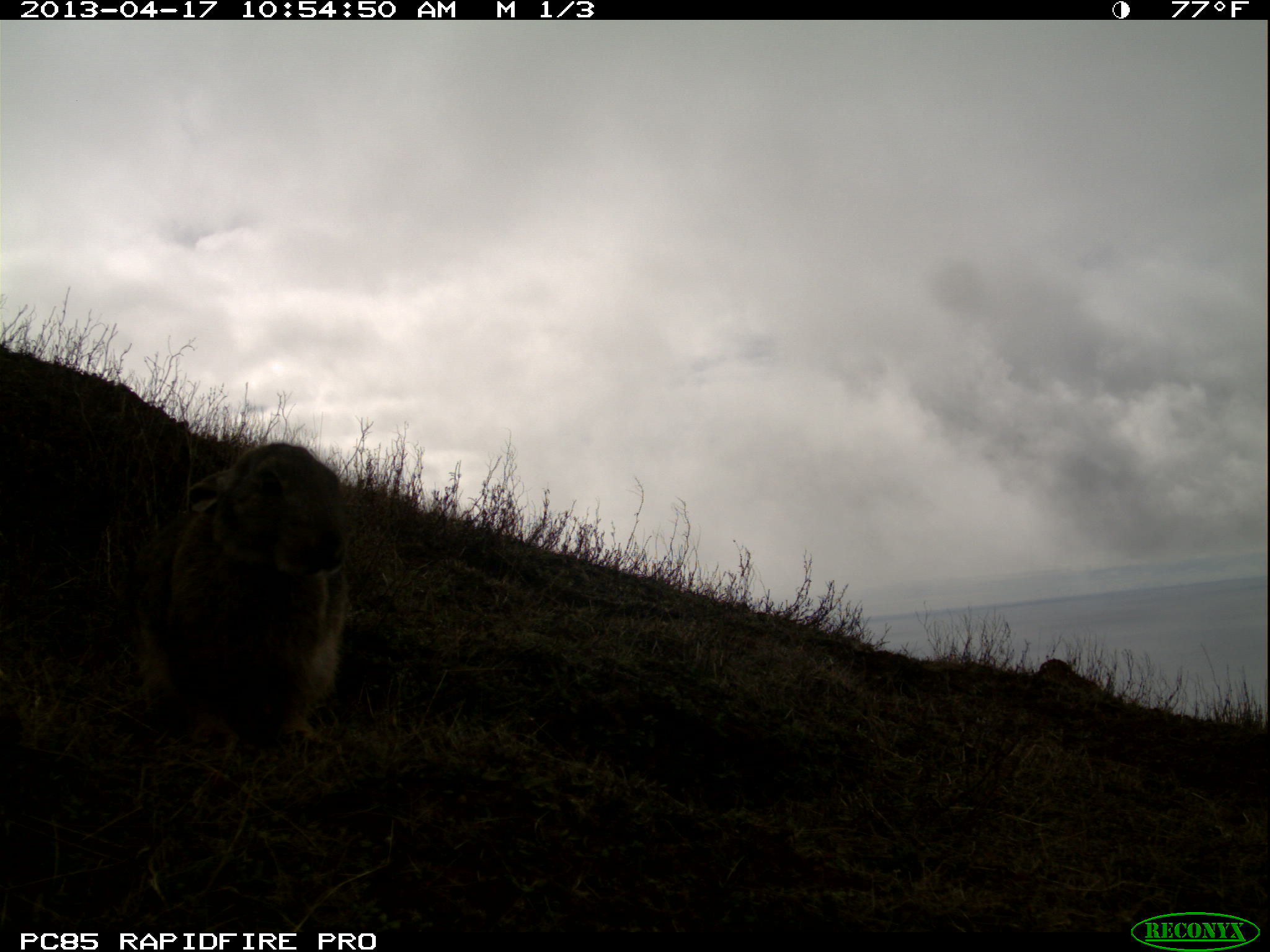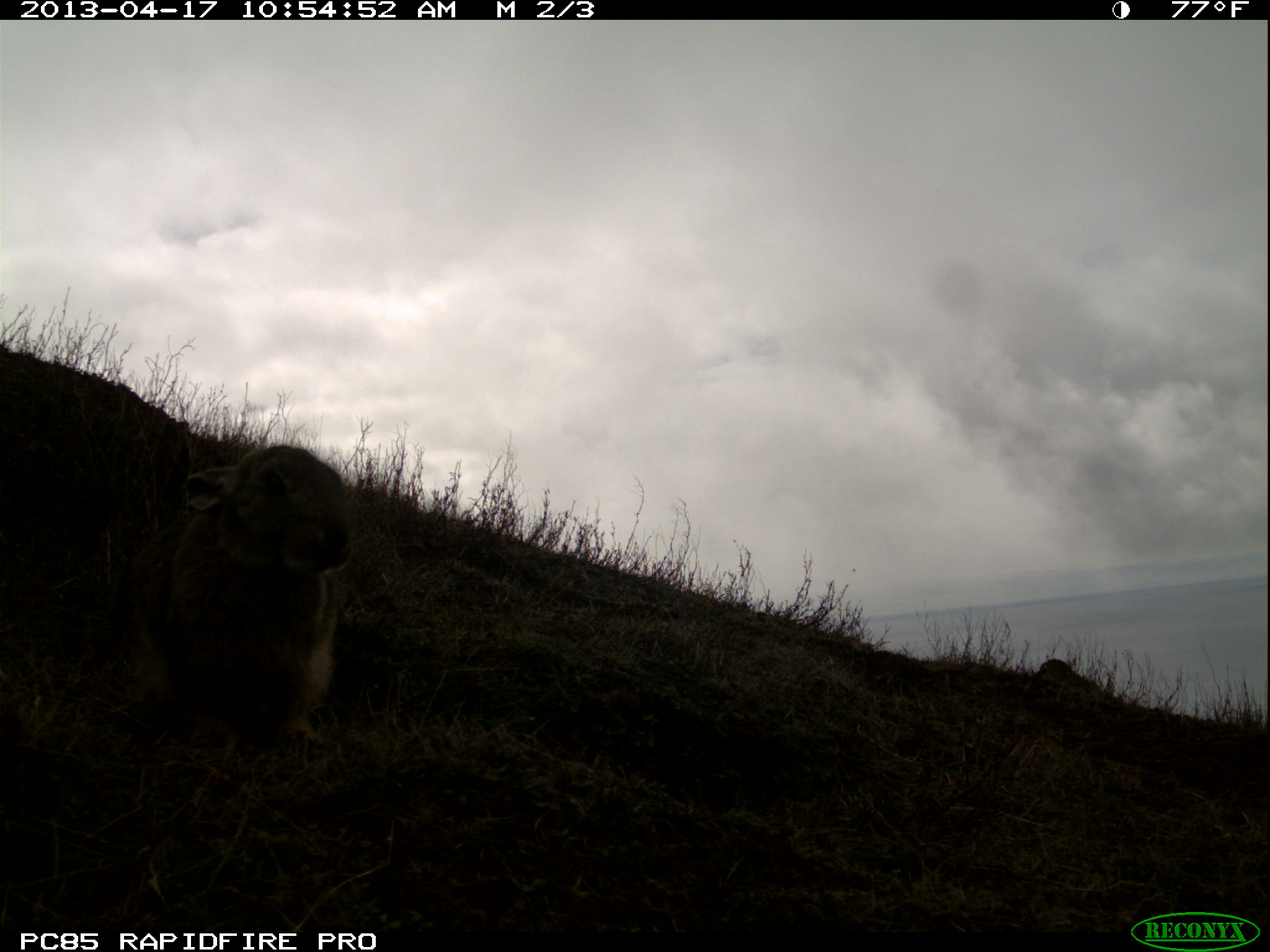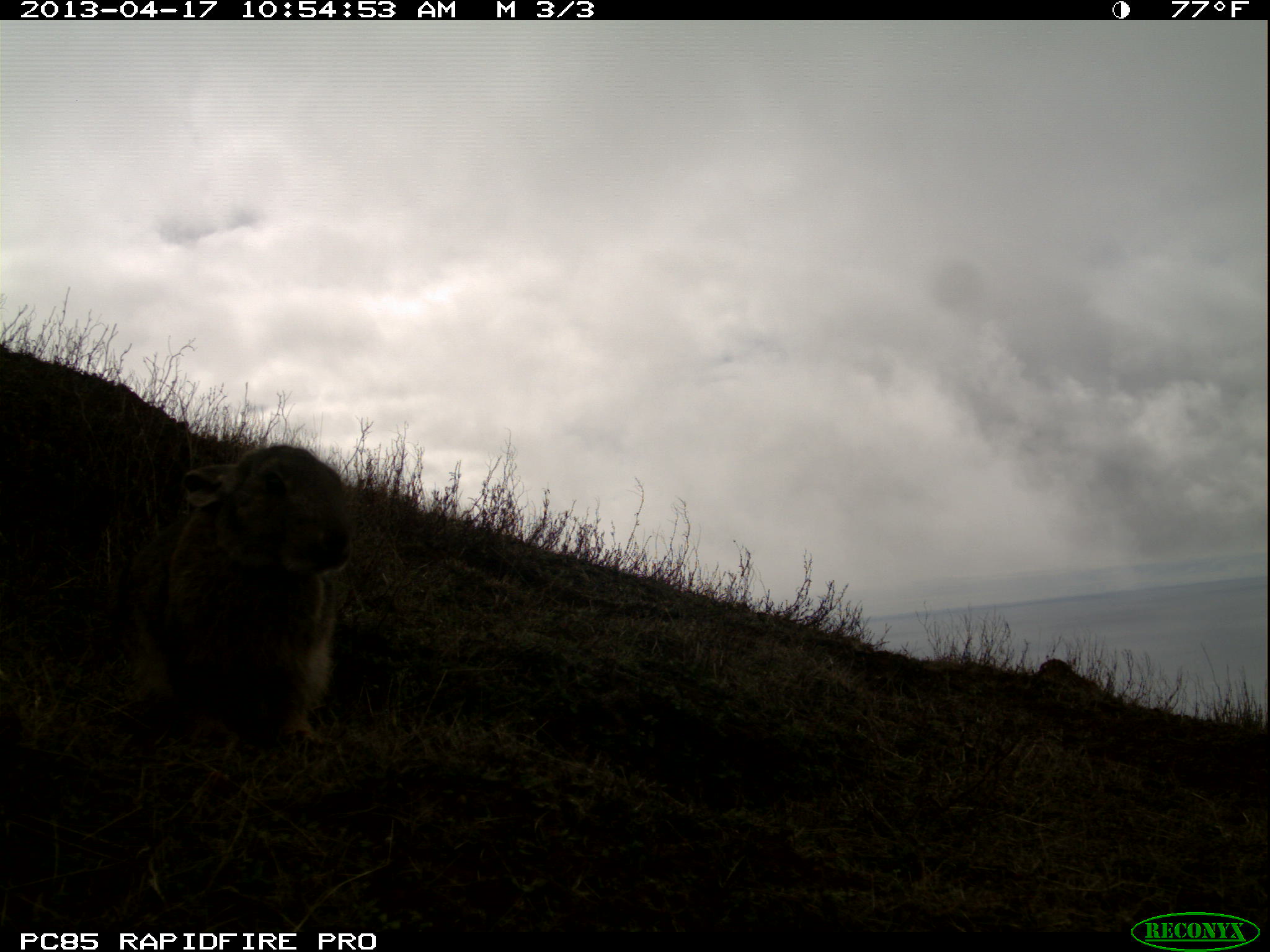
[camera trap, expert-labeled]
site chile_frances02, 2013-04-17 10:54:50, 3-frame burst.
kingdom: Animalia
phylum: Chordata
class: Mammalia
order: Lagomorpha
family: Leporidae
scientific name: Leporidae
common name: rabbits and hares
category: rabbit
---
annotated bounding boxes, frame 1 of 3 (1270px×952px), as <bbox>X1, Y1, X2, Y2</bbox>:
rabbit: <bbox>121, 432, 350, 756</bbox>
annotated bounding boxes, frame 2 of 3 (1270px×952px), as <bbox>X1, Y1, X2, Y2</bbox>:
rabbit: <bbox>109, 440, 352, 754</bbox>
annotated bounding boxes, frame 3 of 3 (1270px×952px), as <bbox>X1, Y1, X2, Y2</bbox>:
rabbit: <bbox>135, 434, 368, 762</bbox>